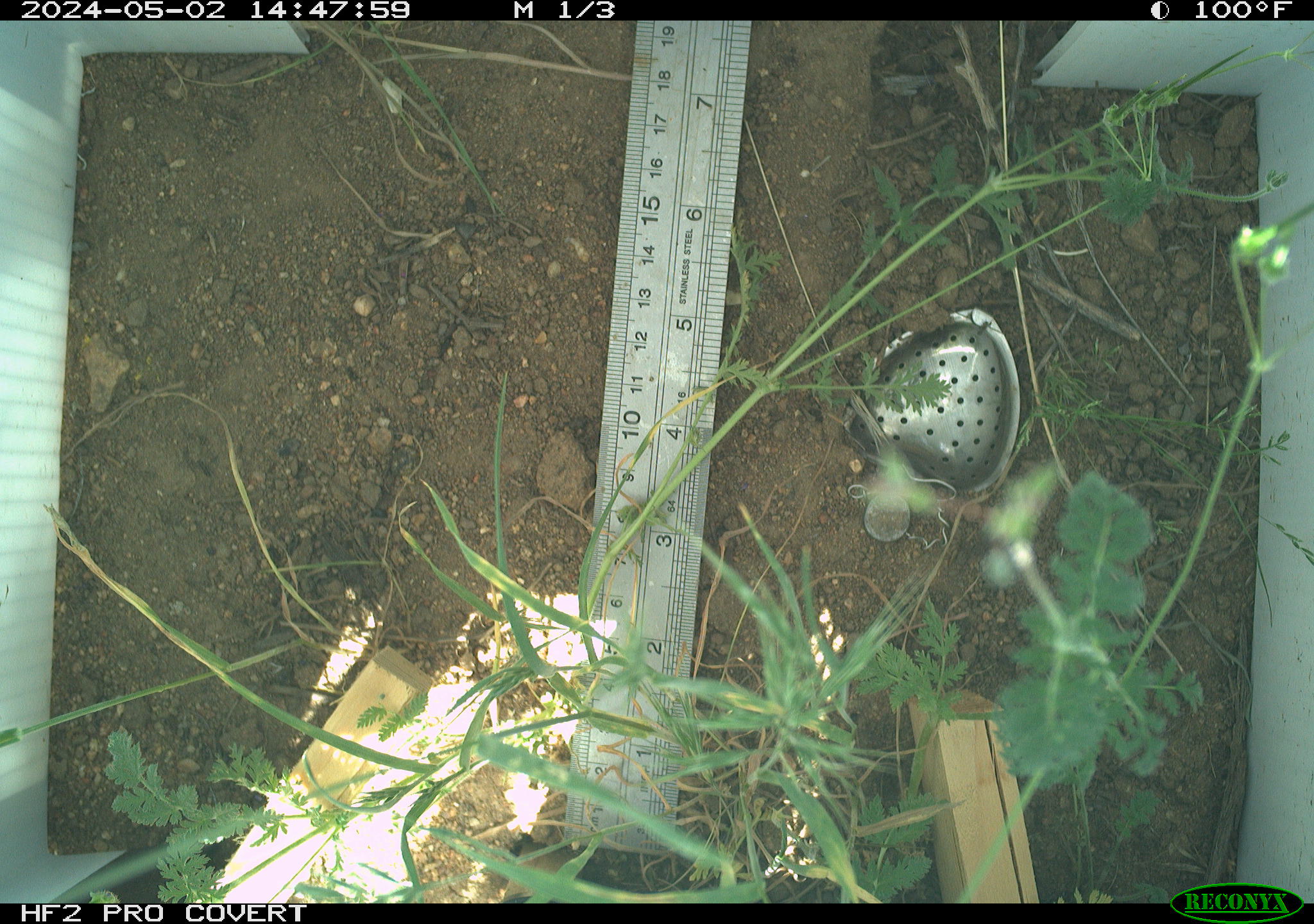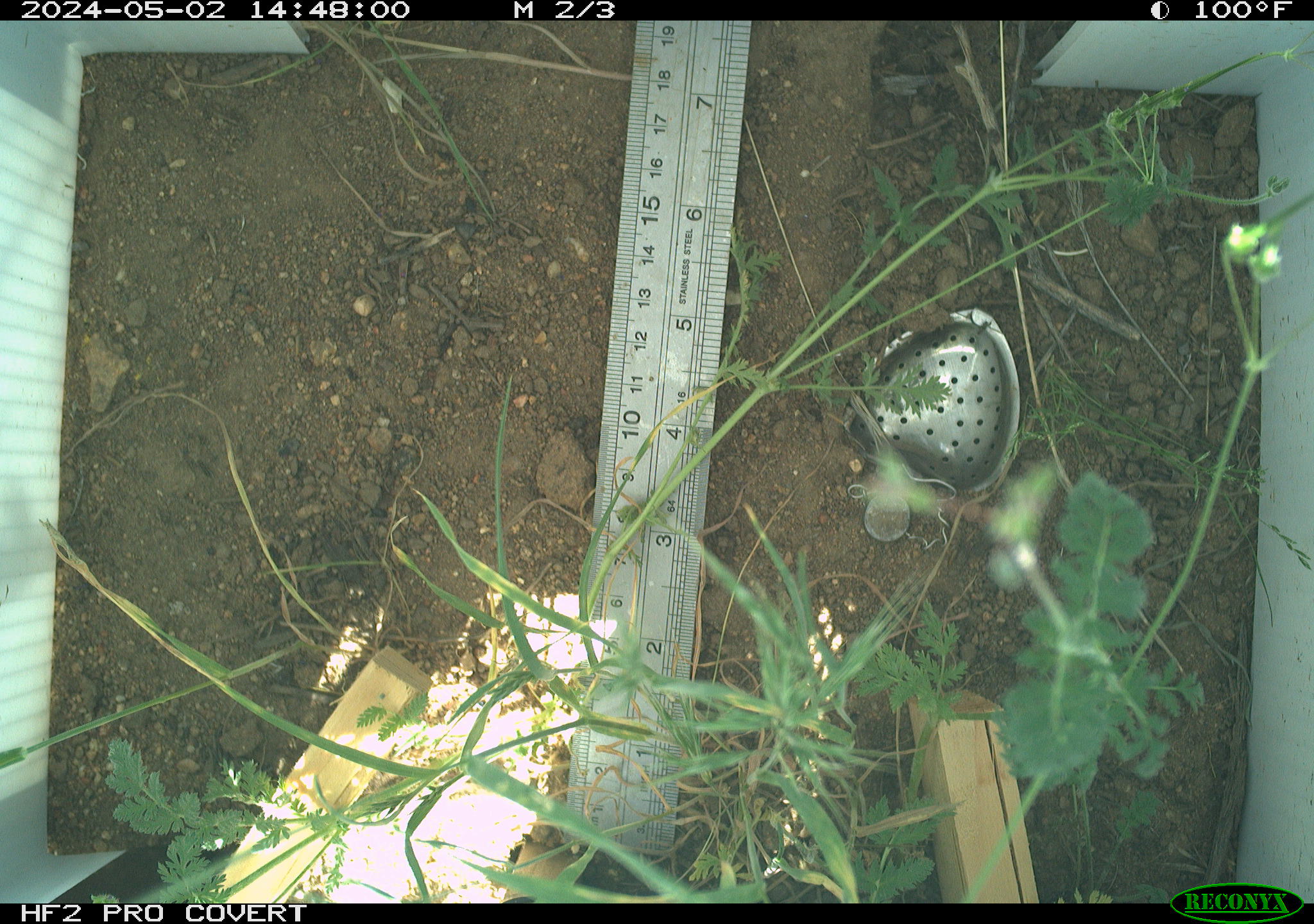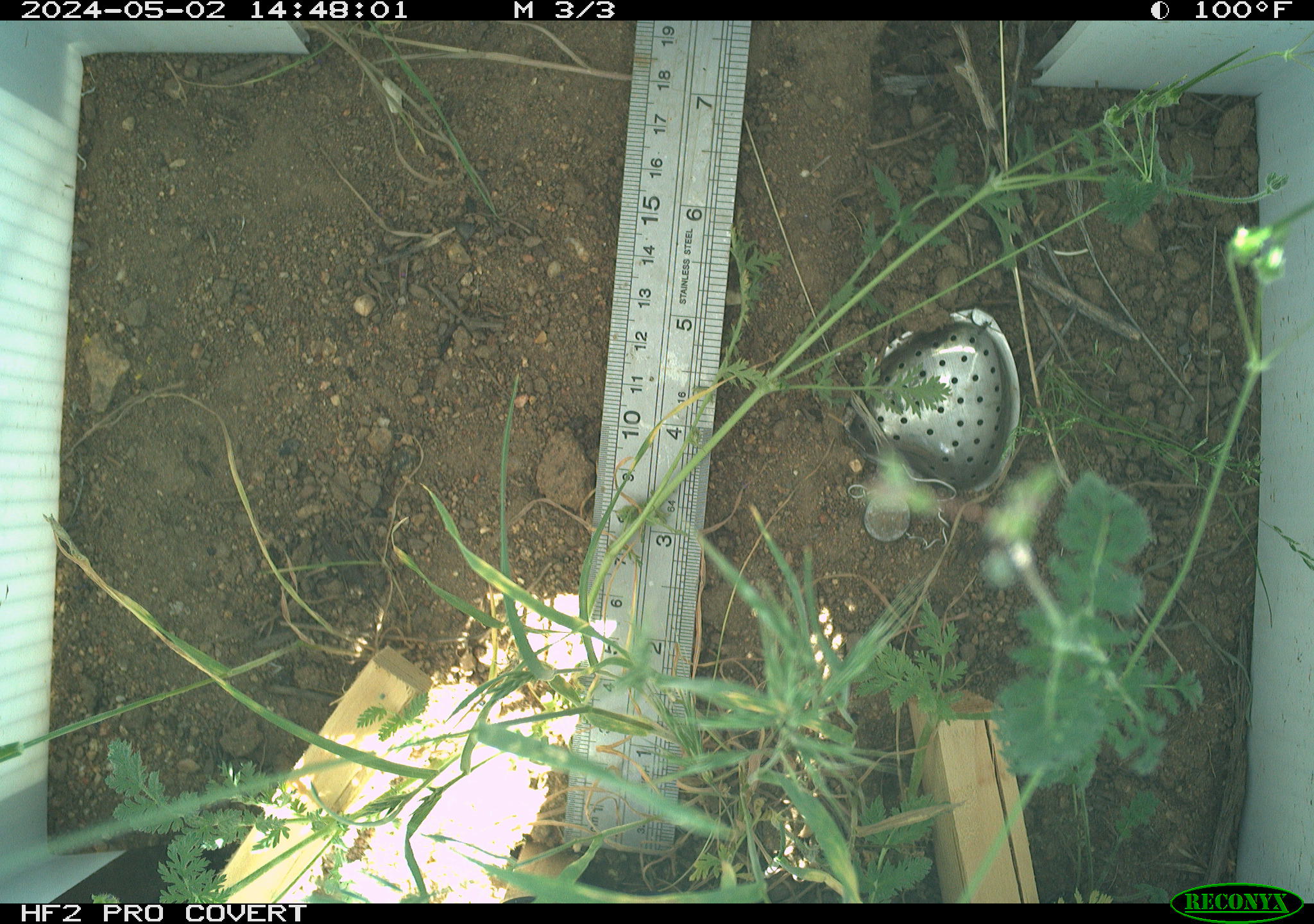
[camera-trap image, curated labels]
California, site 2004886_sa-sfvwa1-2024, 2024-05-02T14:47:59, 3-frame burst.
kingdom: Animalia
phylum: Arthropoda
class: Insecta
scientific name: Insecta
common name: insect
Insect (Insecta).